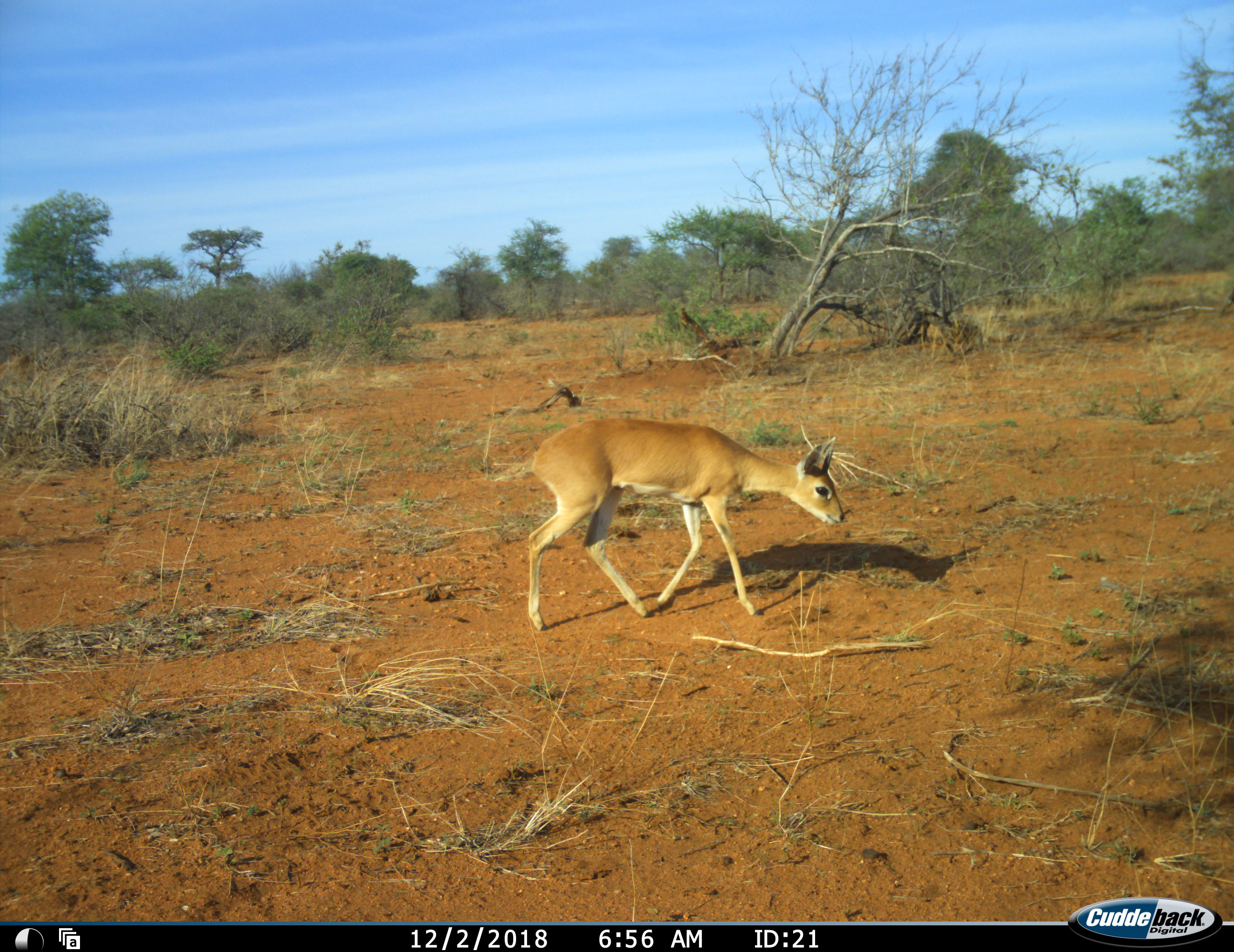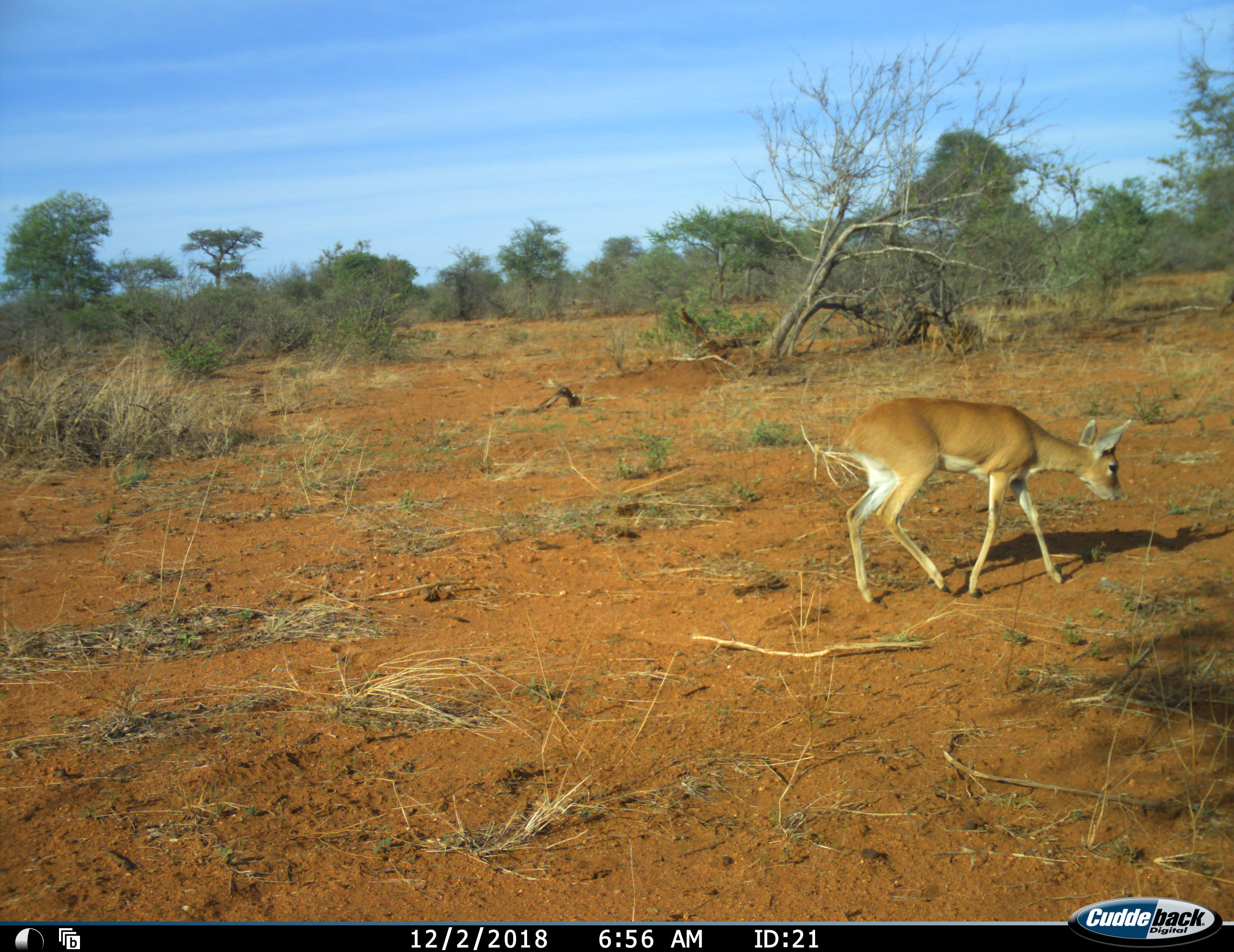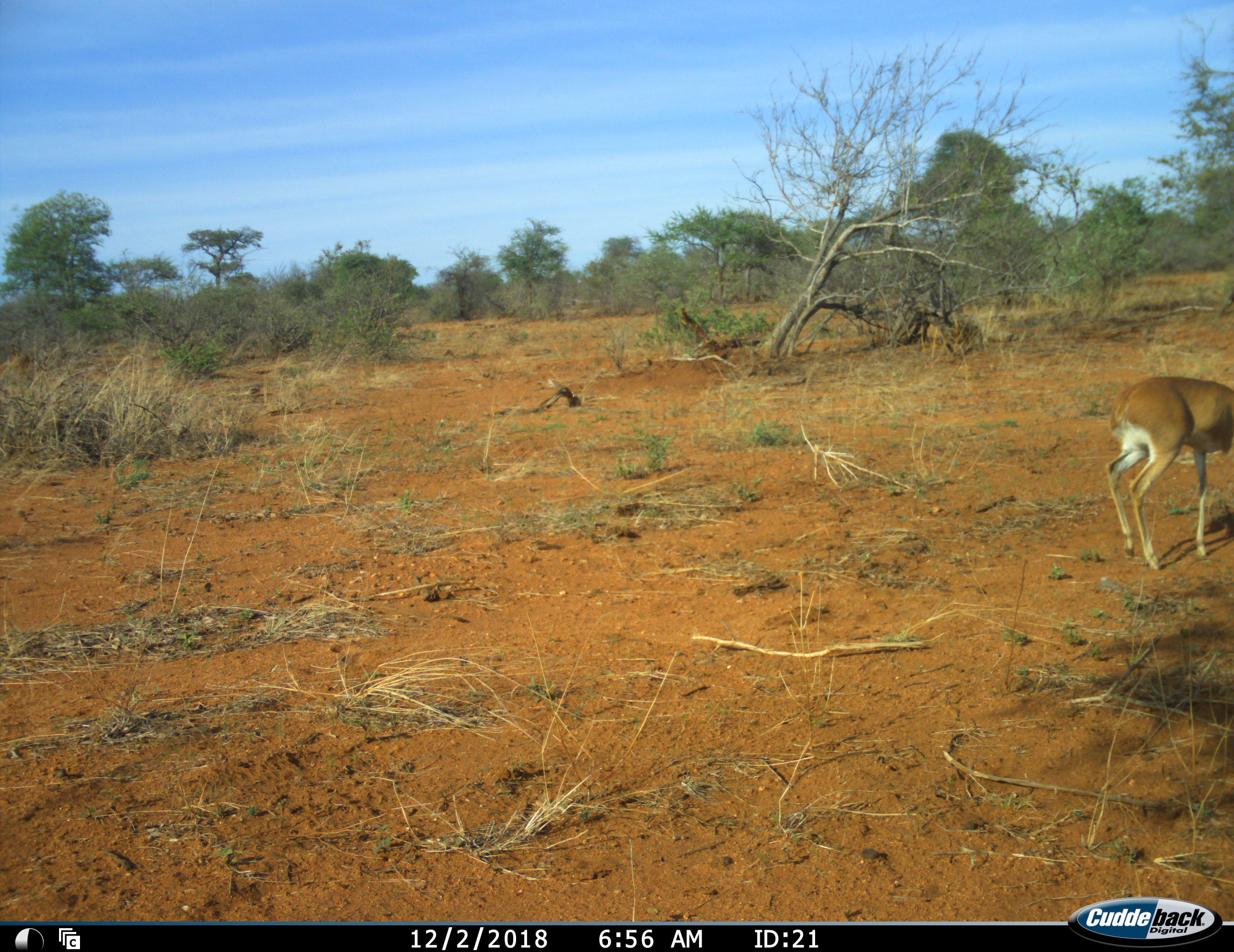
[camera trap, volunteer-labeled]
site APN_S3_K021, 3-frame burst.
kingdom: Animalia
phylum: Chordata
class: Mammalia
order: Artiodactyla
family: Bovidae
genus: Raphicerus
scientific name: Raphicerus campestris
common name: steenbok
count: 1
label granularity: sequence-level